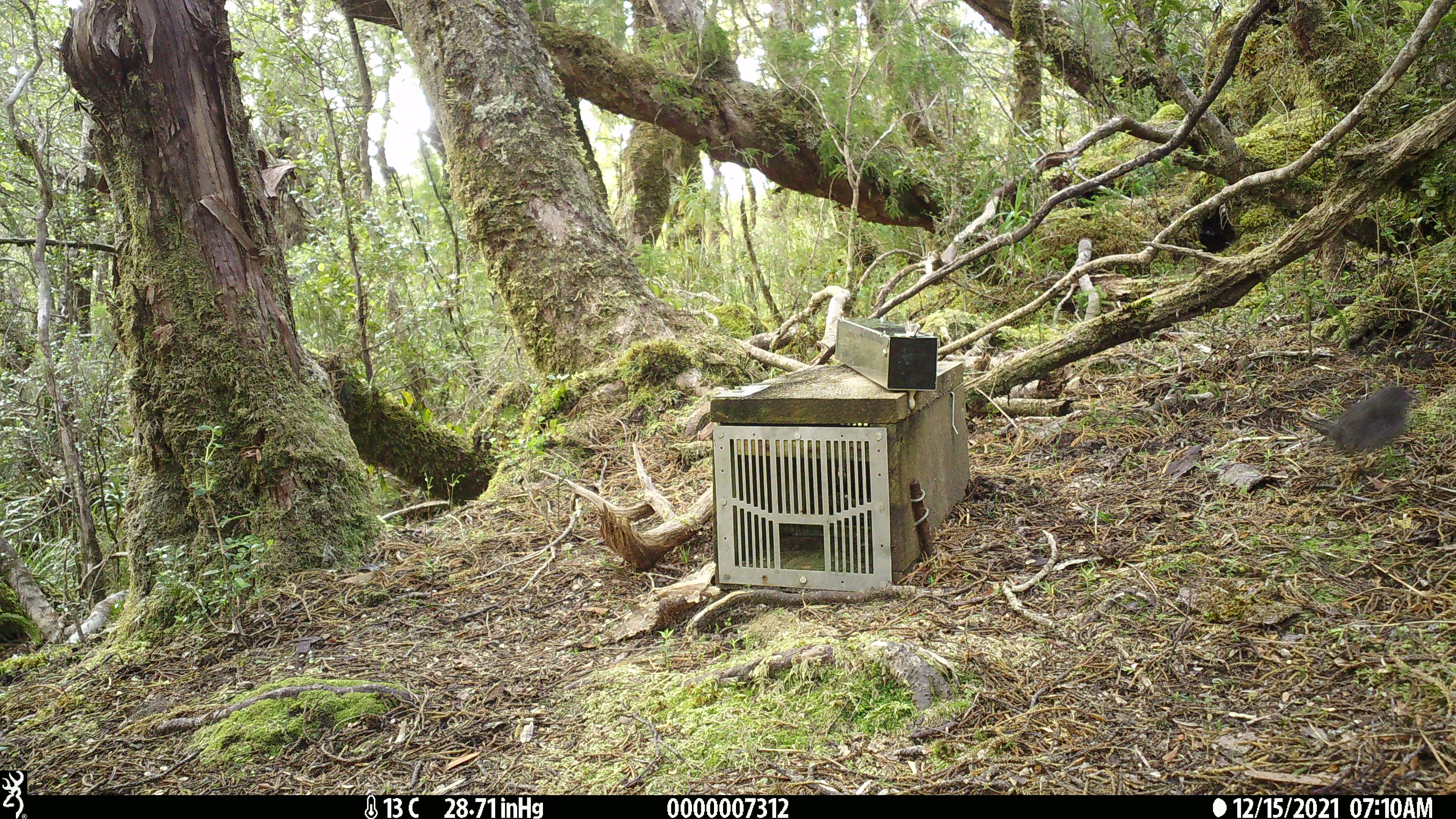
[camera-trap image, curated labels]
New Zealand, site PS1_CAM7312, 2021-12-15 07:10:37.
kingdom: Animalia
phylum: Chordata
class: Aves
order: Passeriformes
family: Petroicidae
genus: Petroica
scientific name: Petroica australis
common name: new zealand robin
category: robin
Robin (new zealand robin) (Petroica australis).